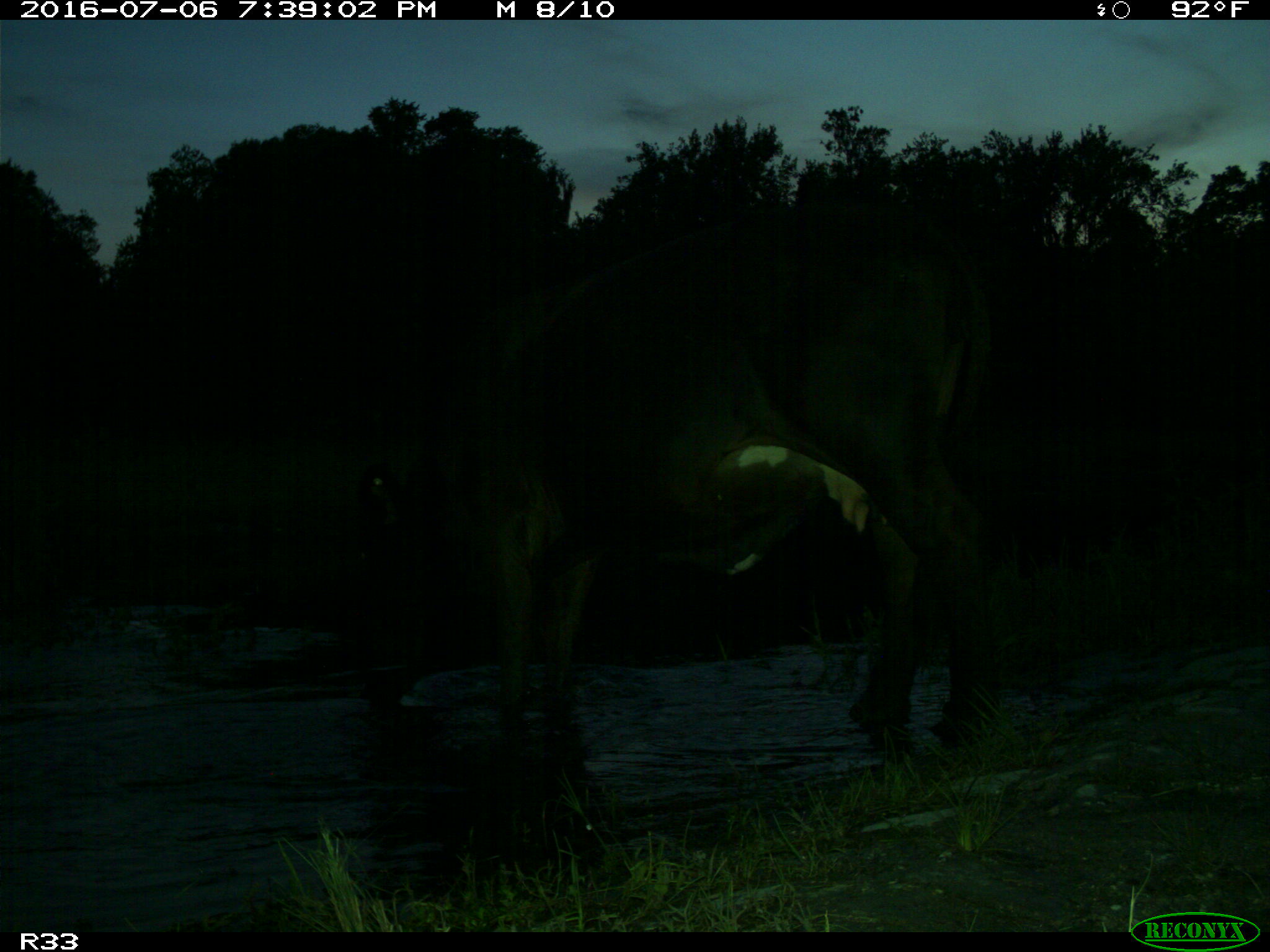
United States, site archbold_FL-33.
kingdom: Animalia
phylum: Chordata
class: Mammalia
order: Artiodactyla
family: Bovidae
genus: Bos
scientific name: Bos taurus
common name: domestic cow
Bos taurus (domestic cow).